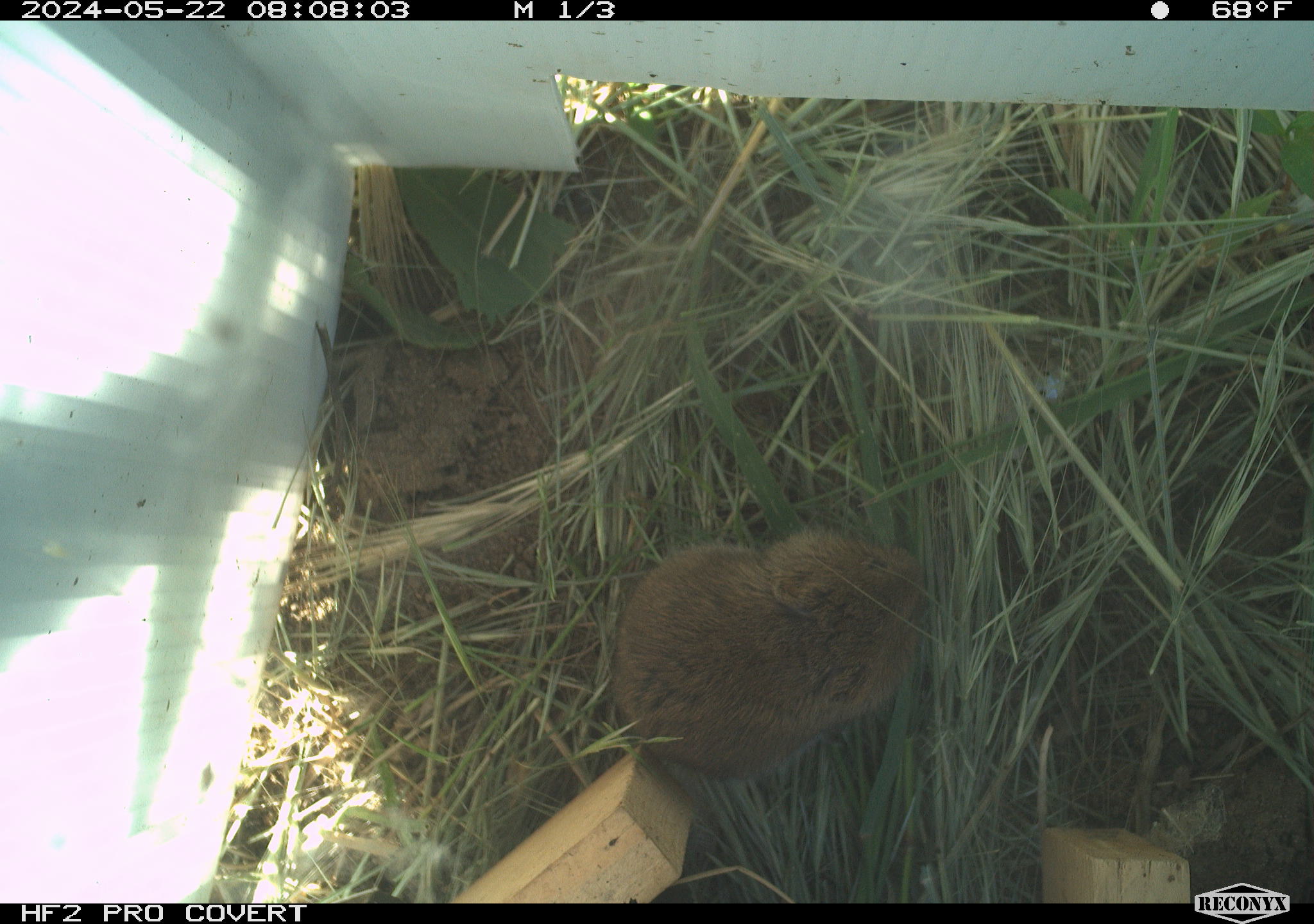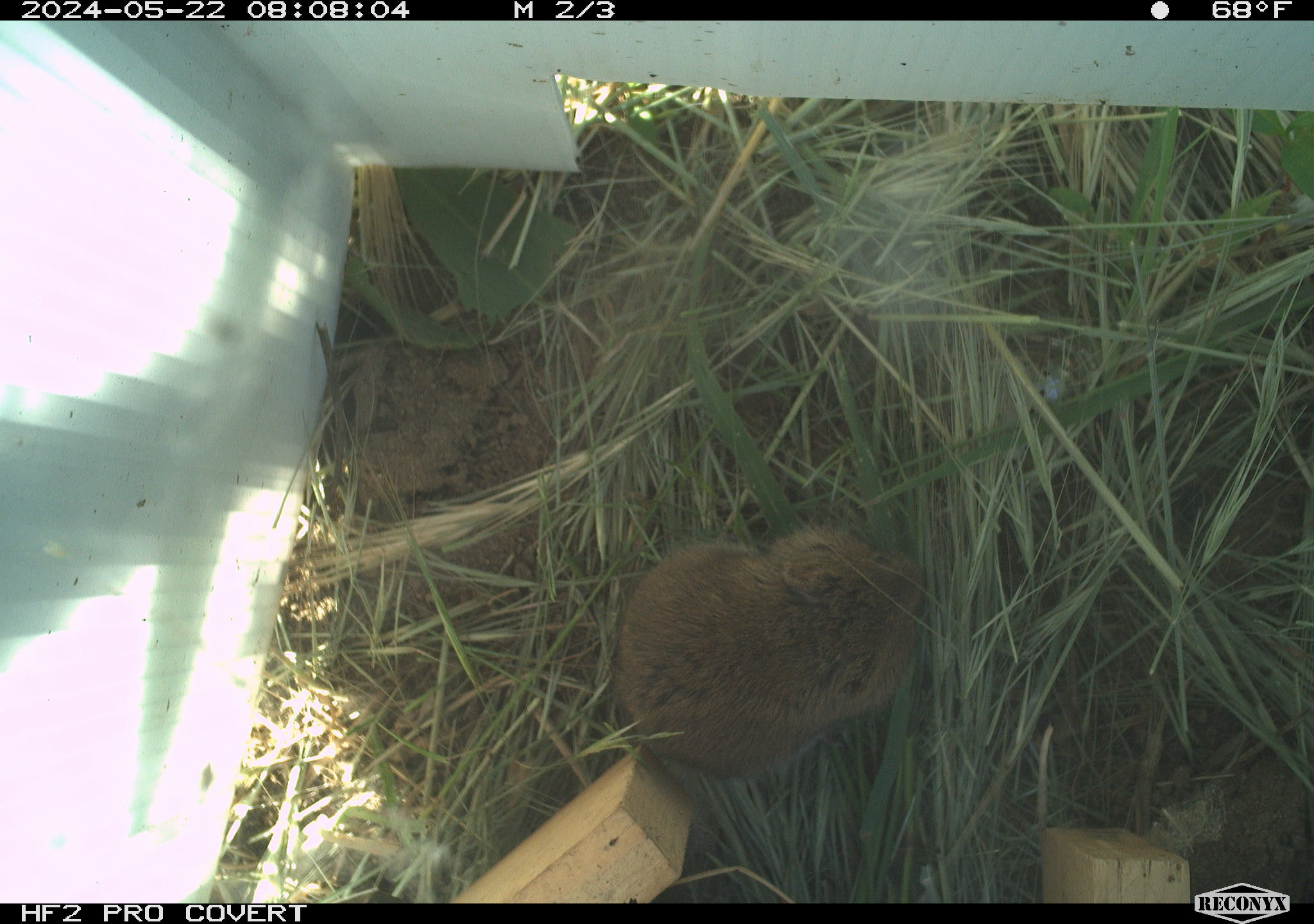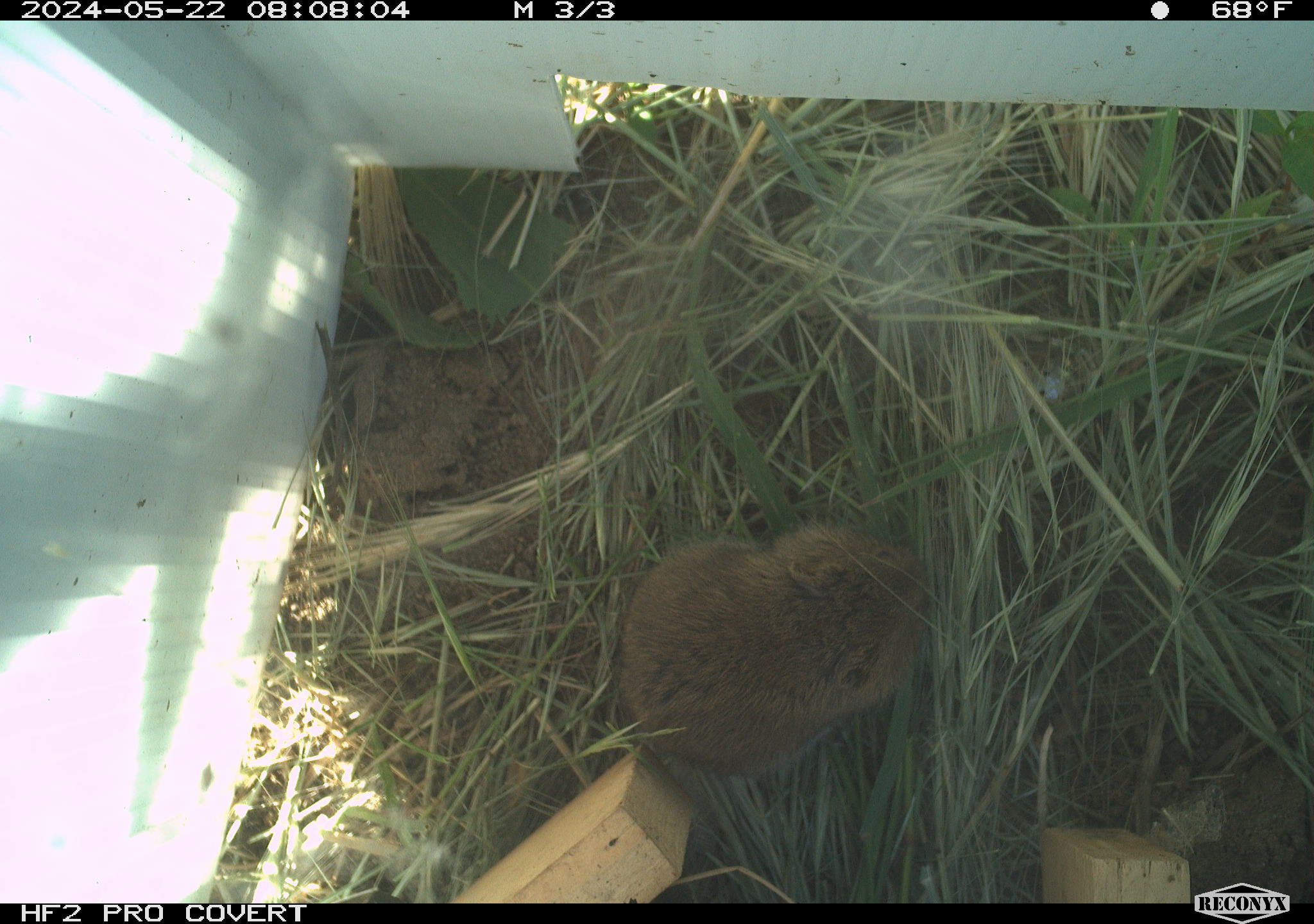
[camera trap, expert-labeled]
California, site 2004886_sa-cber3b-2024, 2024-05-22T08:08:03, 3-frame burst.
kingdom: Animalia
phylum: Chordata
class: Mammalia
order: Rodentia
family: Cricetidae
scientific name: Arvicolinae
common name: voles, lemmings, and muskrats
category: arvicolinae subfamily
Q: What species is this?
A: Arvicolinae subfamily (voles, lemmings, and muskrats) (Arvicolinae).